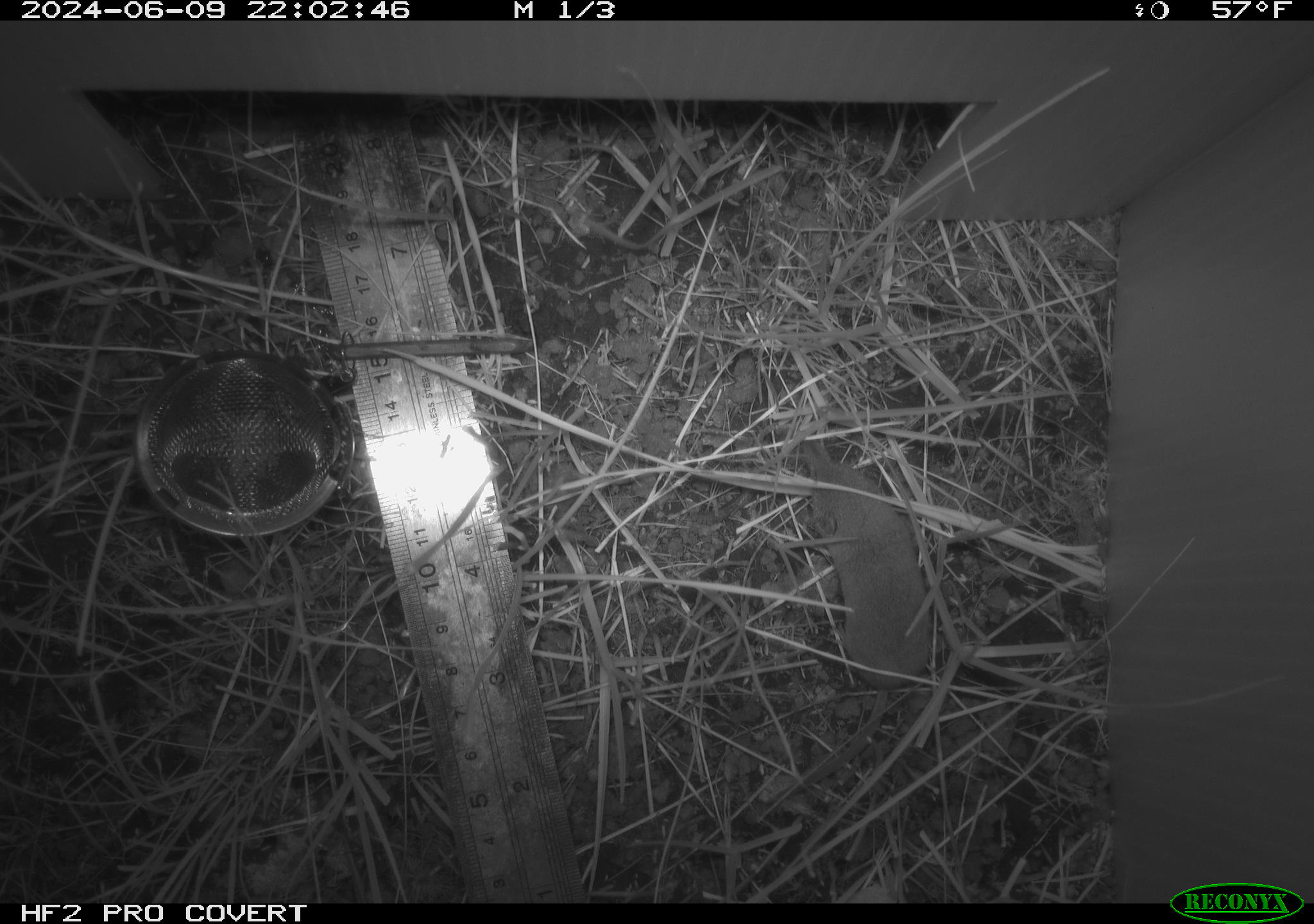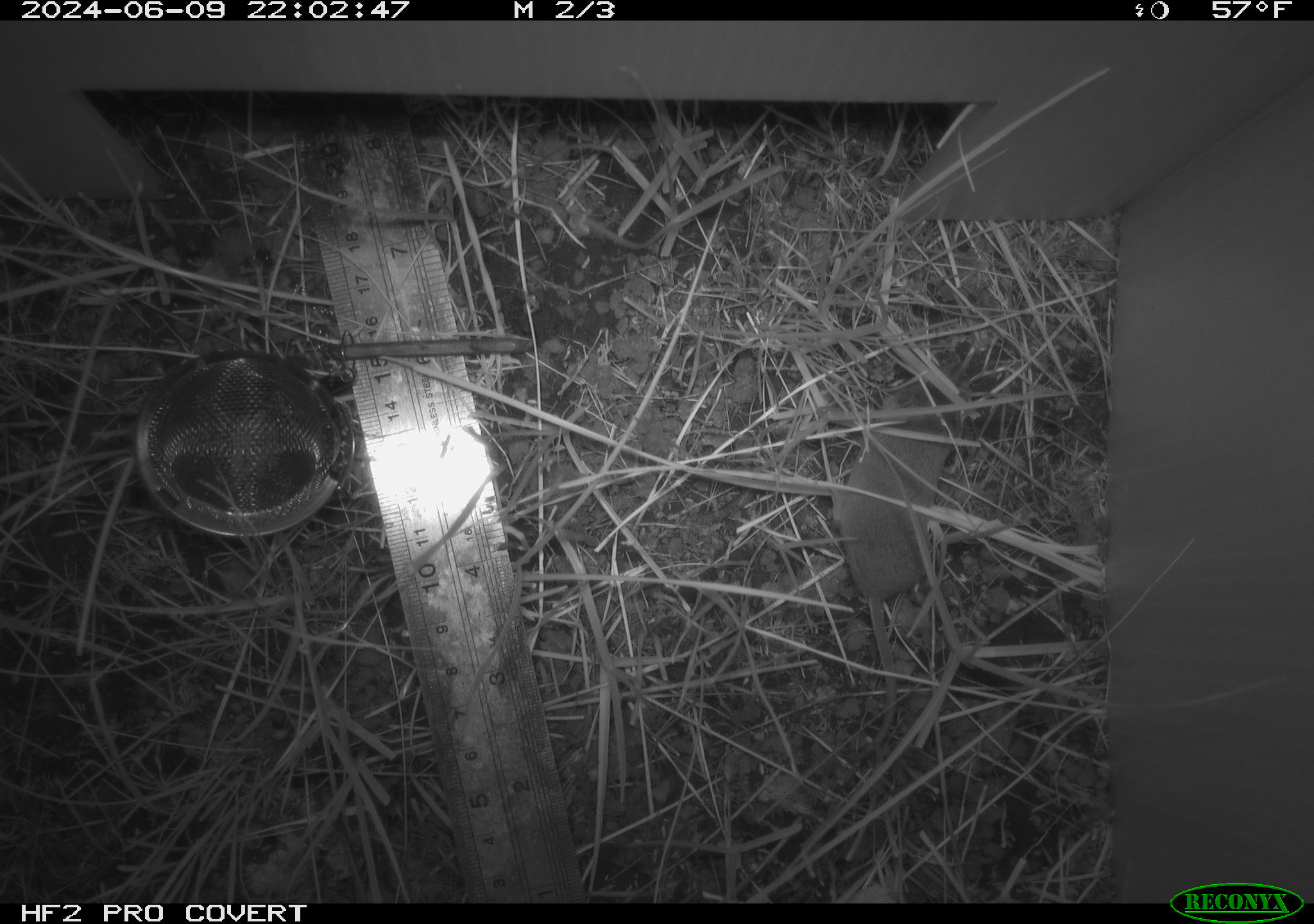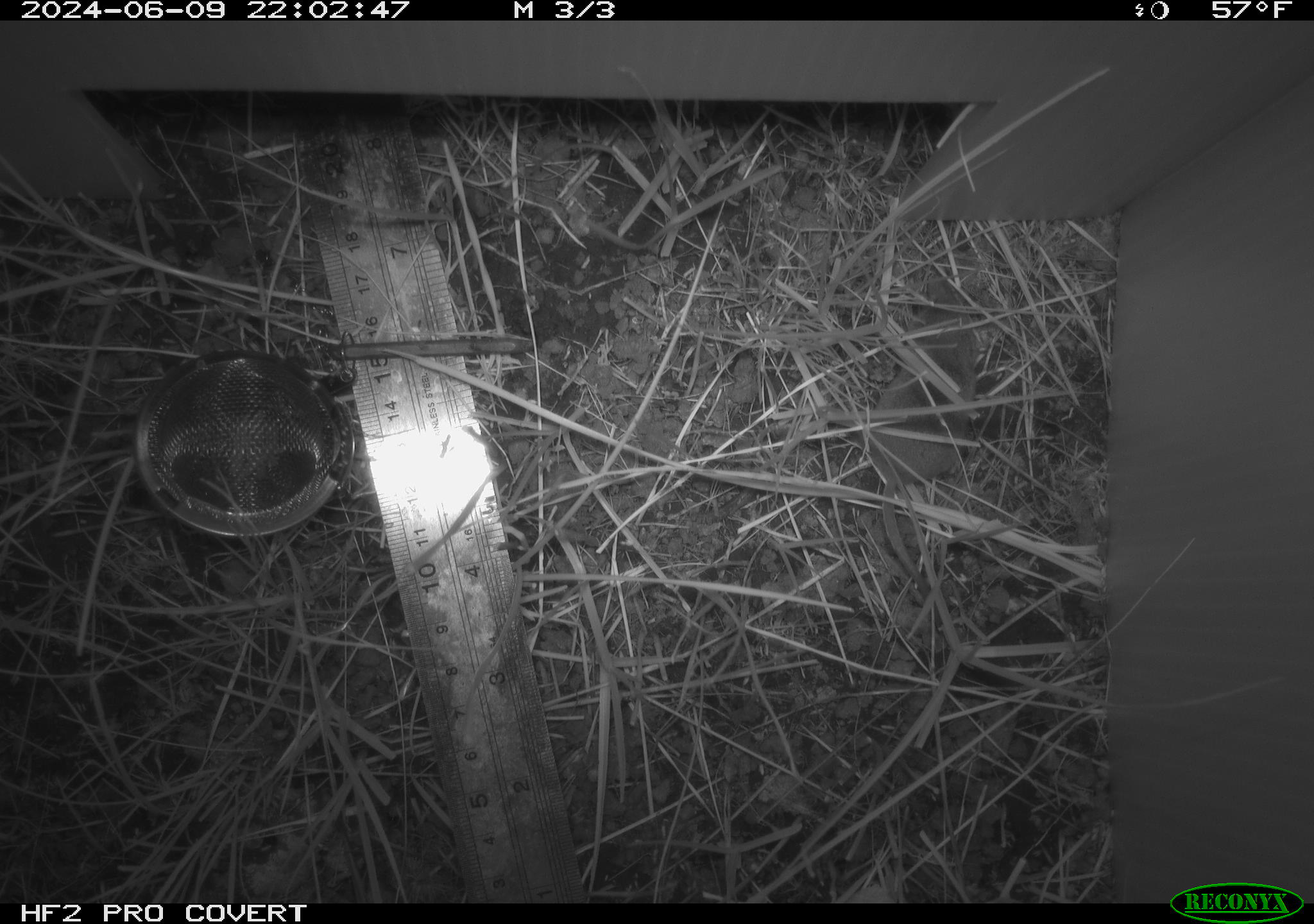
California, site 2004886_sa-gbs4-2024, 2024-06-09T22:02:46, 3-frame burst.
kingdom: Animalia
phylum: Chordata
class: Mammalia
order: Eulipotyphla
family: Soricidae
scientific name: Soricidae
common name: shrews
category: soricidae family